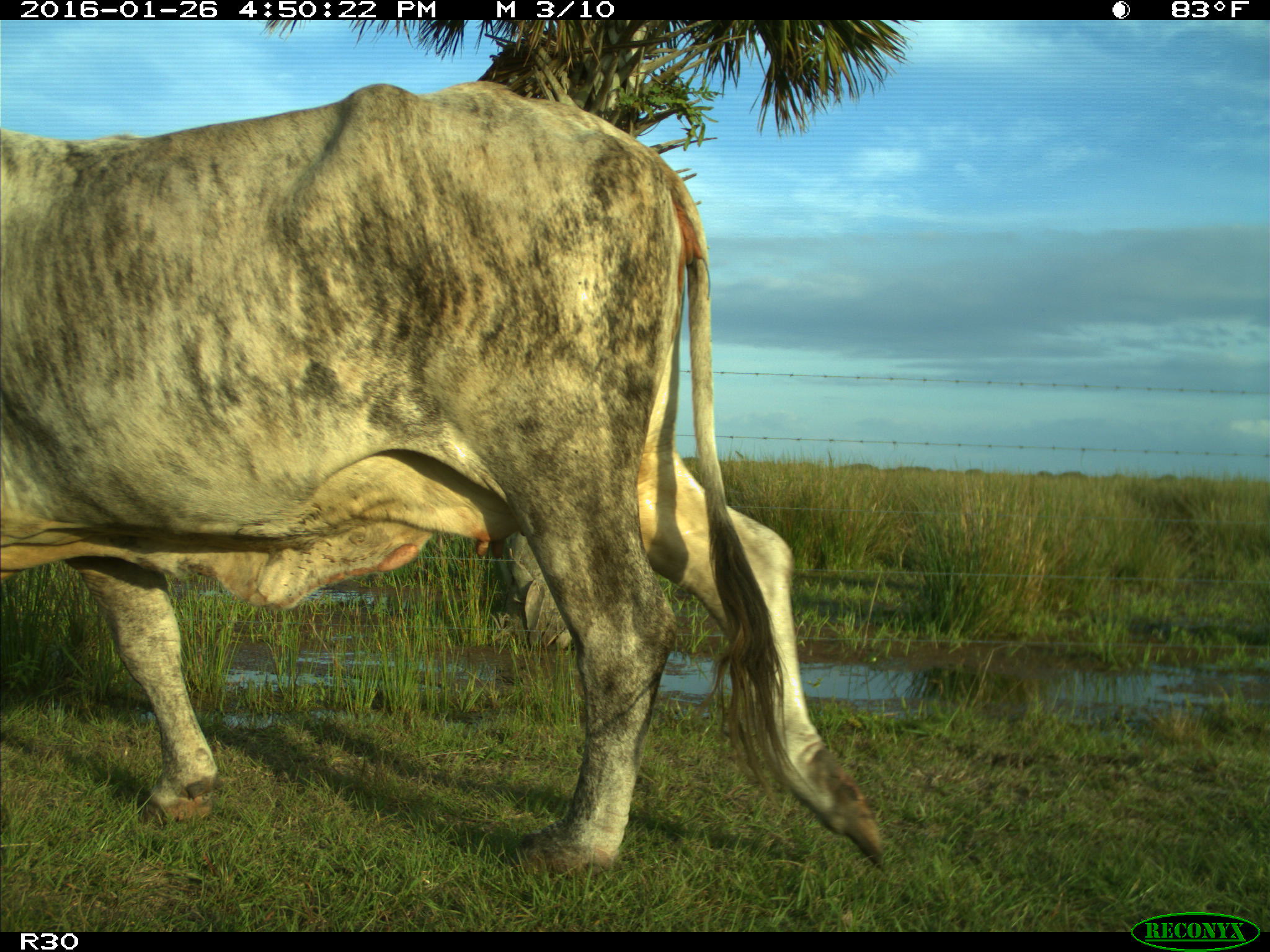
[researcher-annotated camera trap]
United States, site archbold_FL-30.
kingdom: Animalia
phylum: Chordata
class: Mammalia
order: Artiodactyla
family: Bovidae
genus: Bos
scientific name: Bos taurus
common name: domestic cow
Bos taurus (domestic cow).